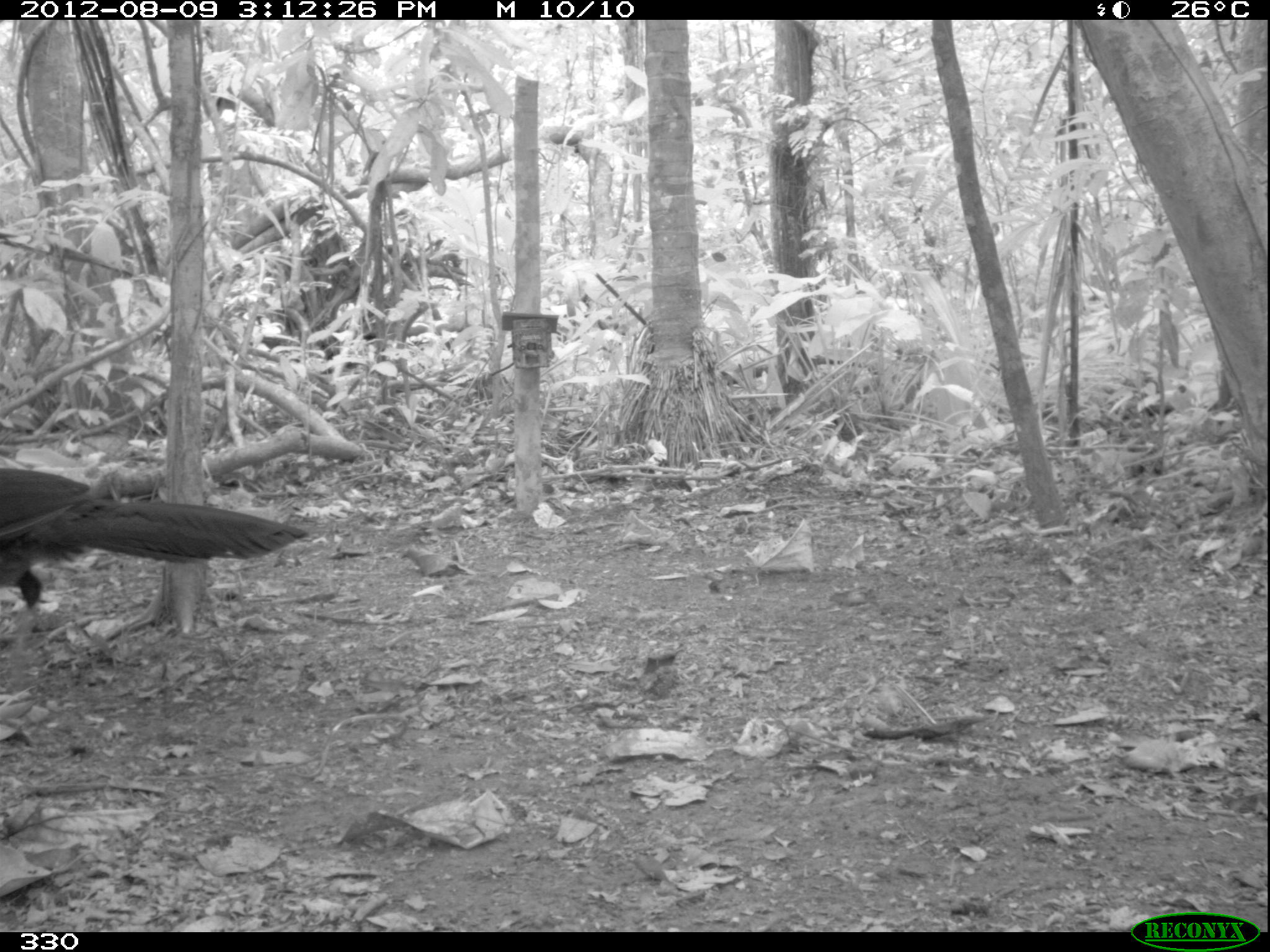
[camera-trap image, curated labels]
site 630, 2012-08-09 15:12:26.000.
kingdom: Animalia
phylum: Chordata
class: Aves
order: Galliformes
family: Cracidae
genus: Penelope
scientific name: Penelope jacquacu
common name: spix's guan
Penelope jacquacu (spix's guan).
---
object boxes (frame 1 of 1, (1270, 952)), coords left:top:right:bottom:
penelope jacquacu: 0:465:309:660